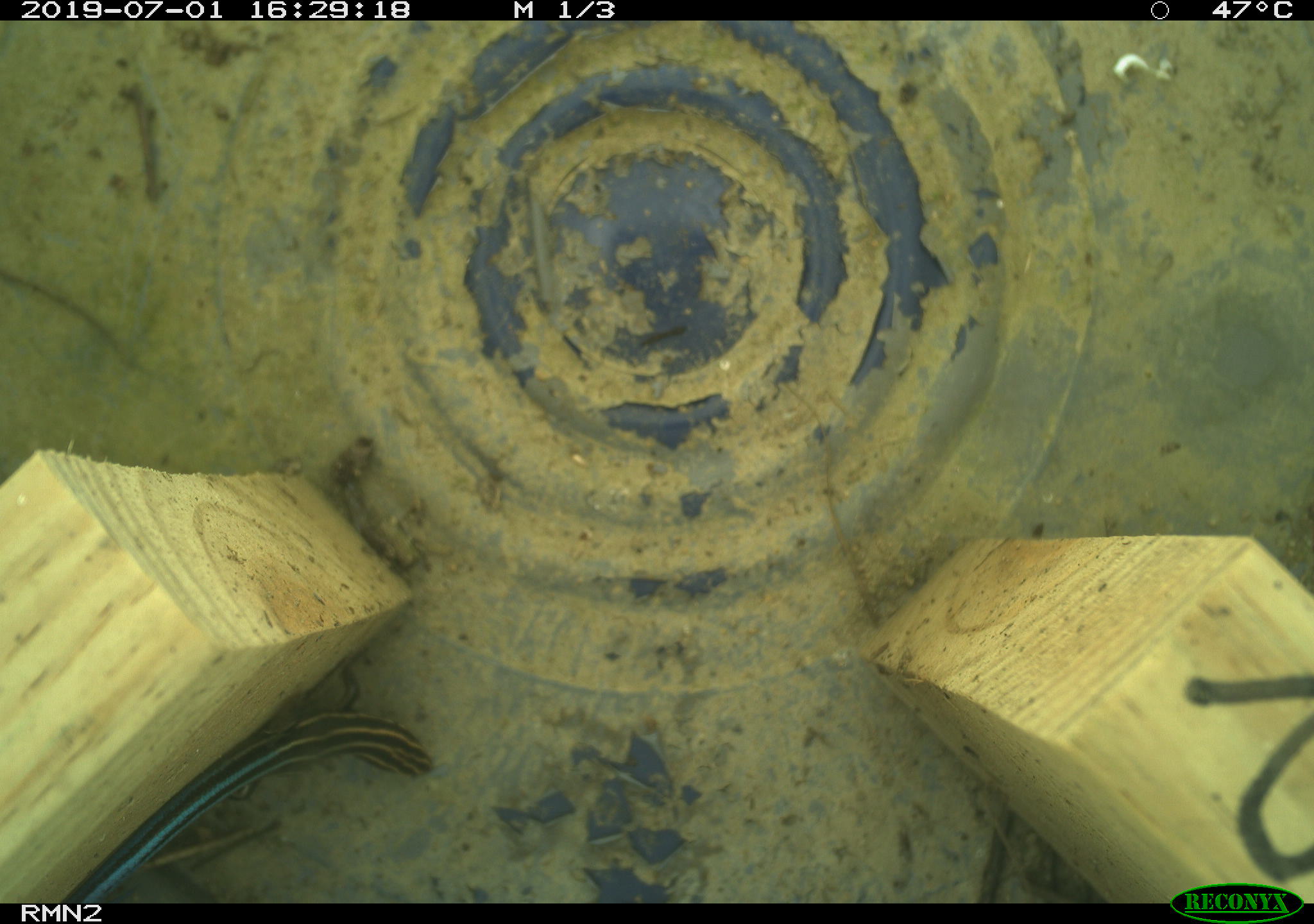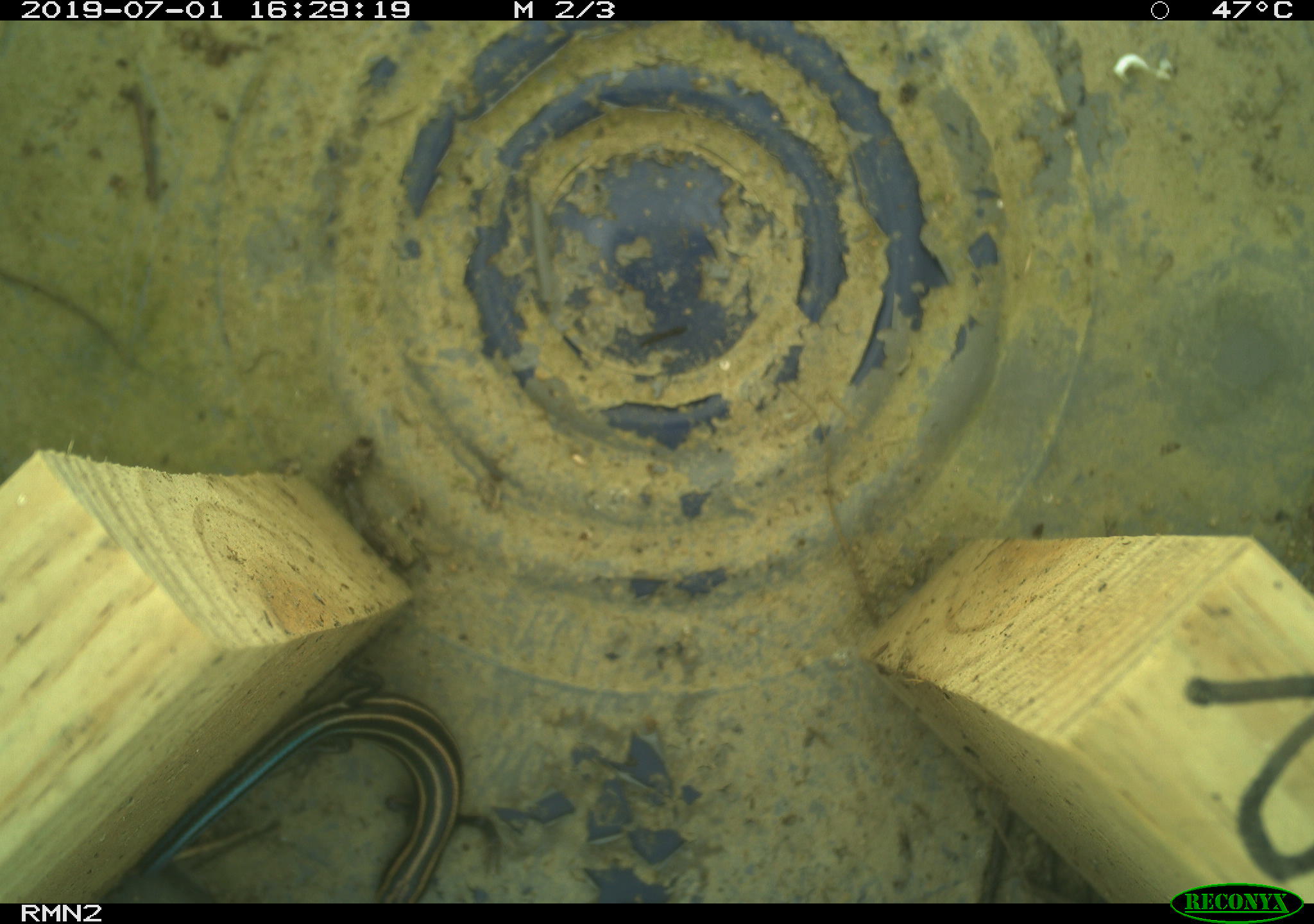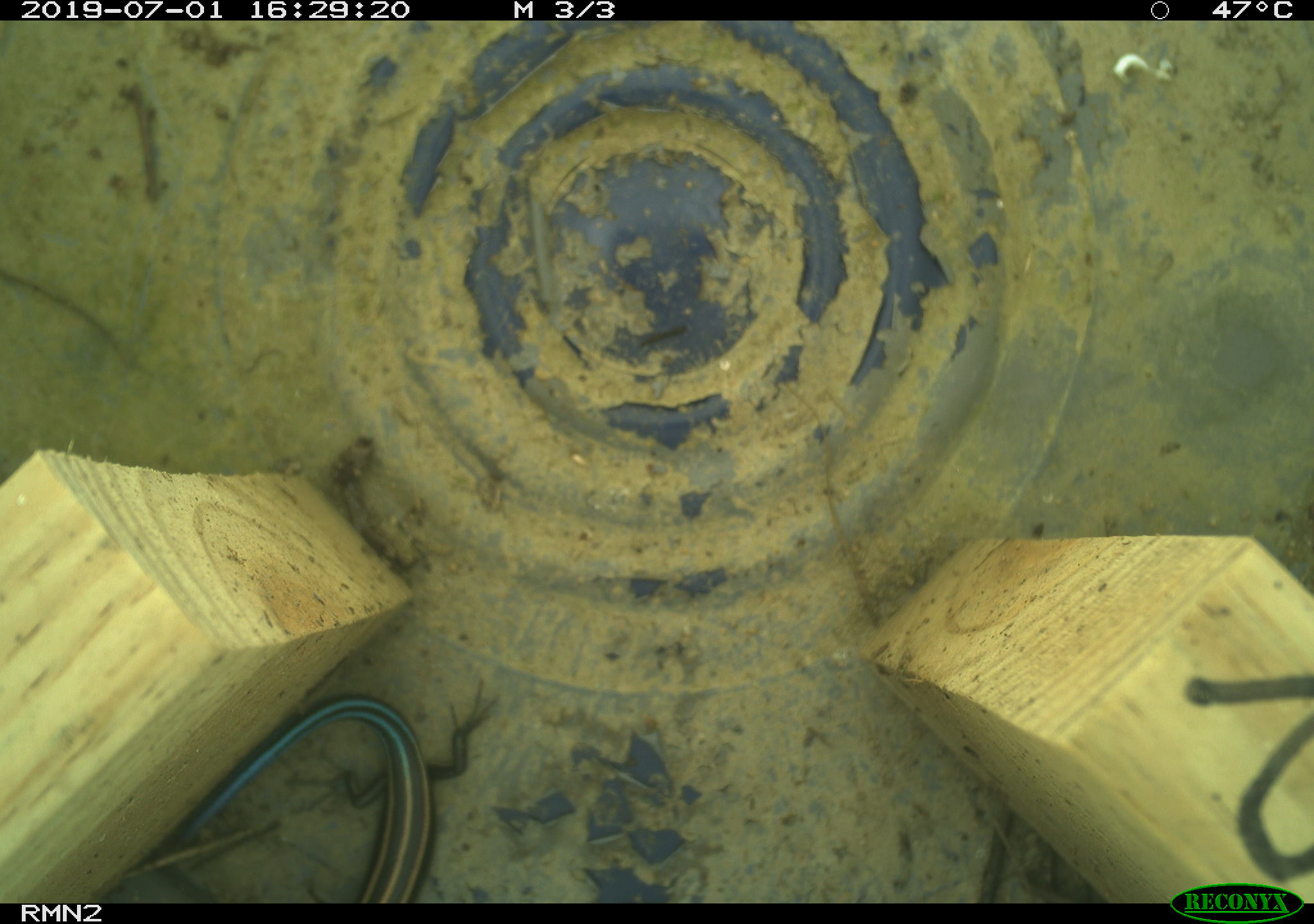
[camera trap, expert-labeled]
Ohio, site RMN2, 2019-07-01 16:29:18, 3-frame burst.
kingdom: Animalia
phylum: Chordata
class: Reptilia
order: Squamata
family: Scincidae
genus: Plestiodon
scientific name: Plestiodon fasciatus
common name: common five-lined skink